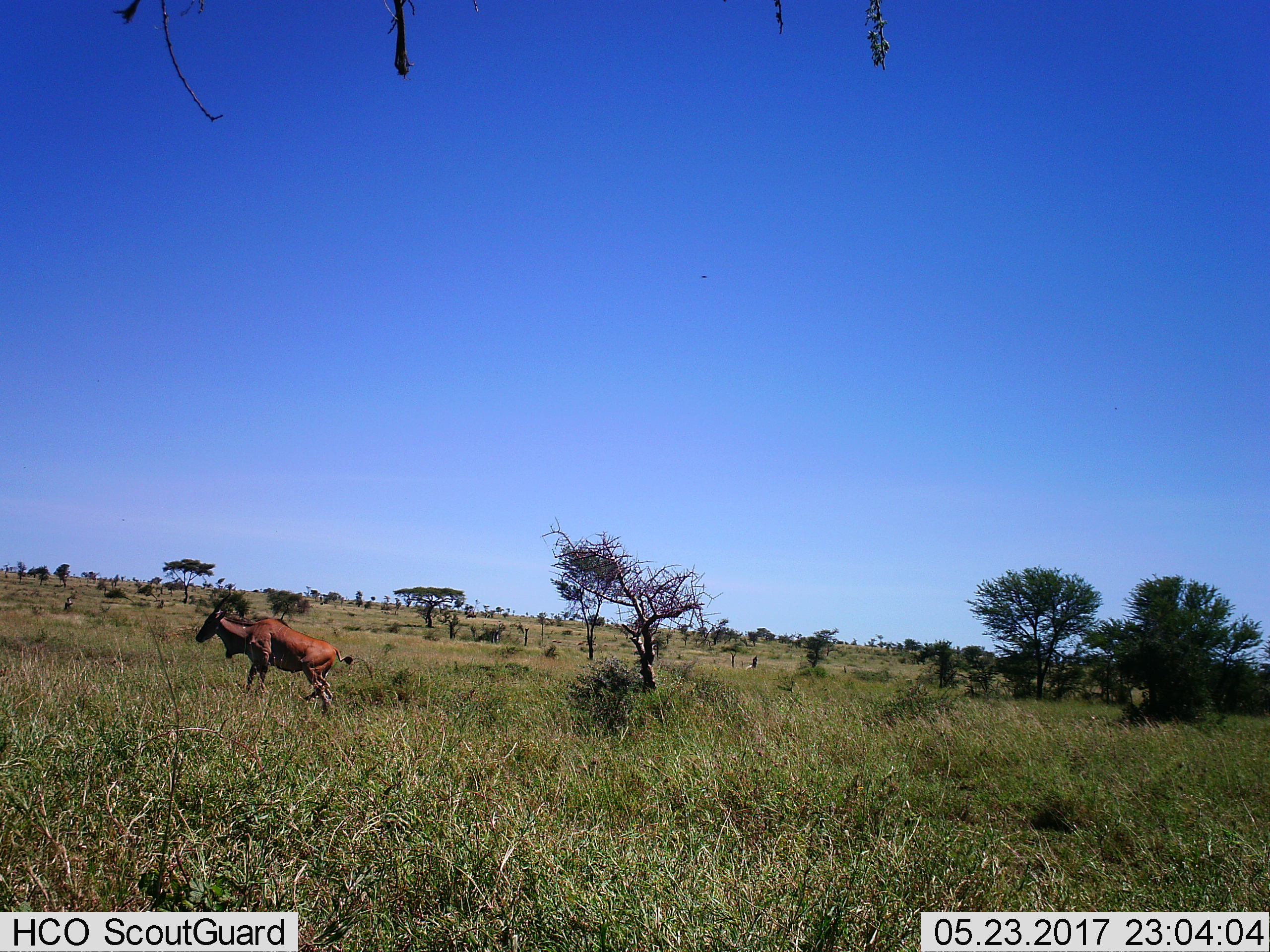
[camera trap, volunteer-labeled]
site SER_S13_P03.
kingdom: Animalia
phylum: Chordata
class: Mammalia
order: Artiodactyla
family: Bovidae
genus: Damaliscus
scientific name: Damaliscus lunatus jimela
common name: topi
Topi (Damaliscus lunatus jimela), count 1. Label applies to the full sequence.